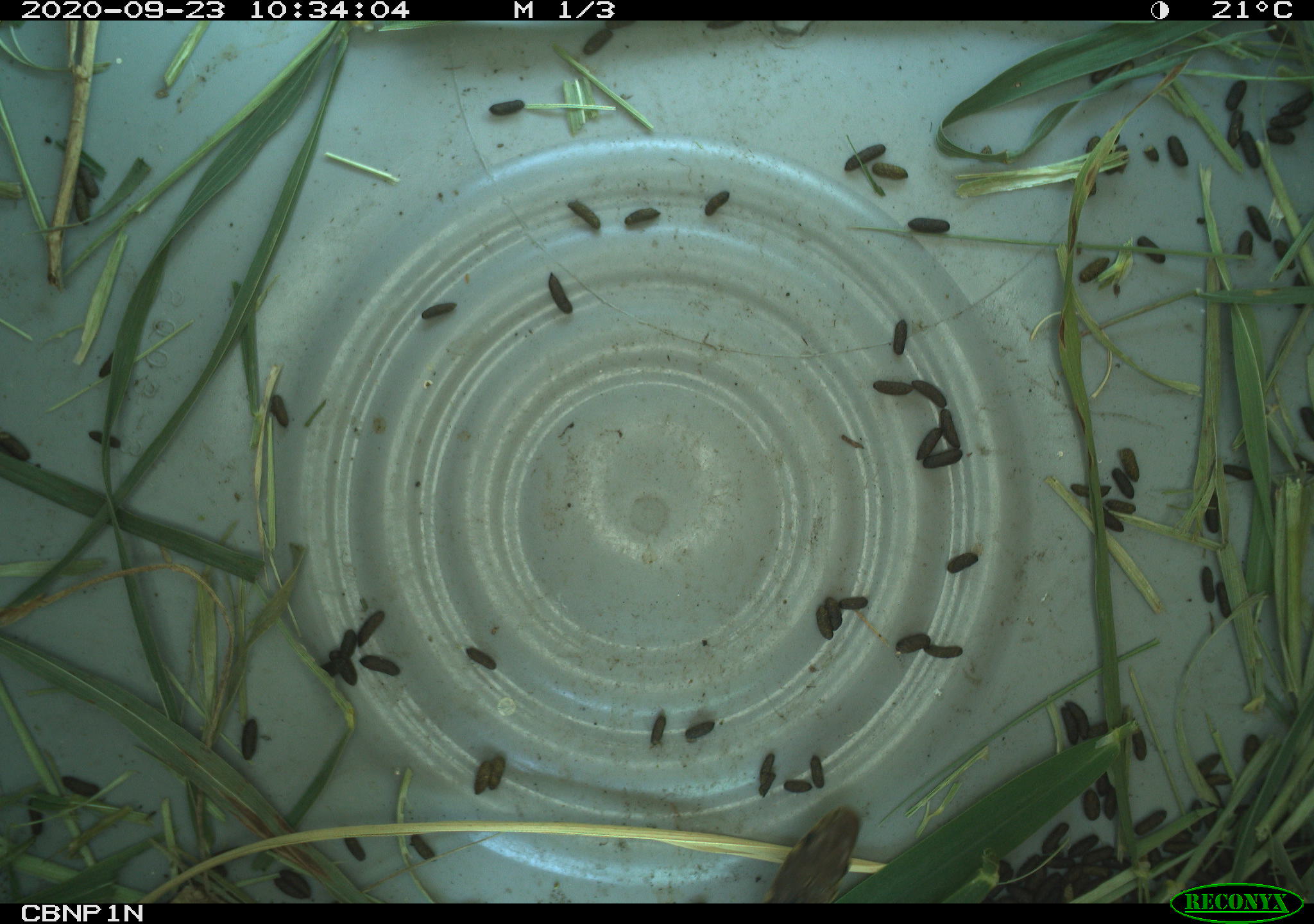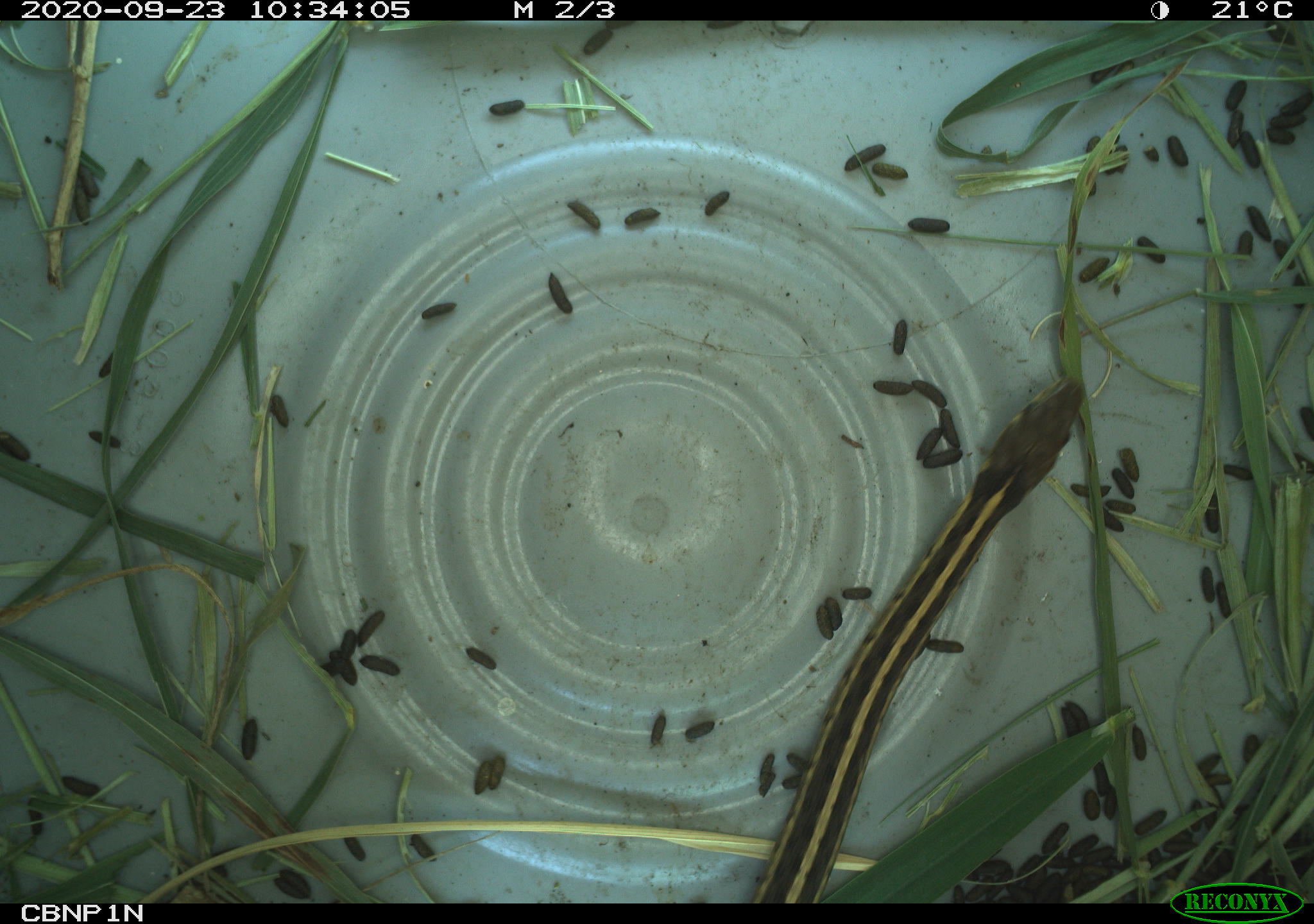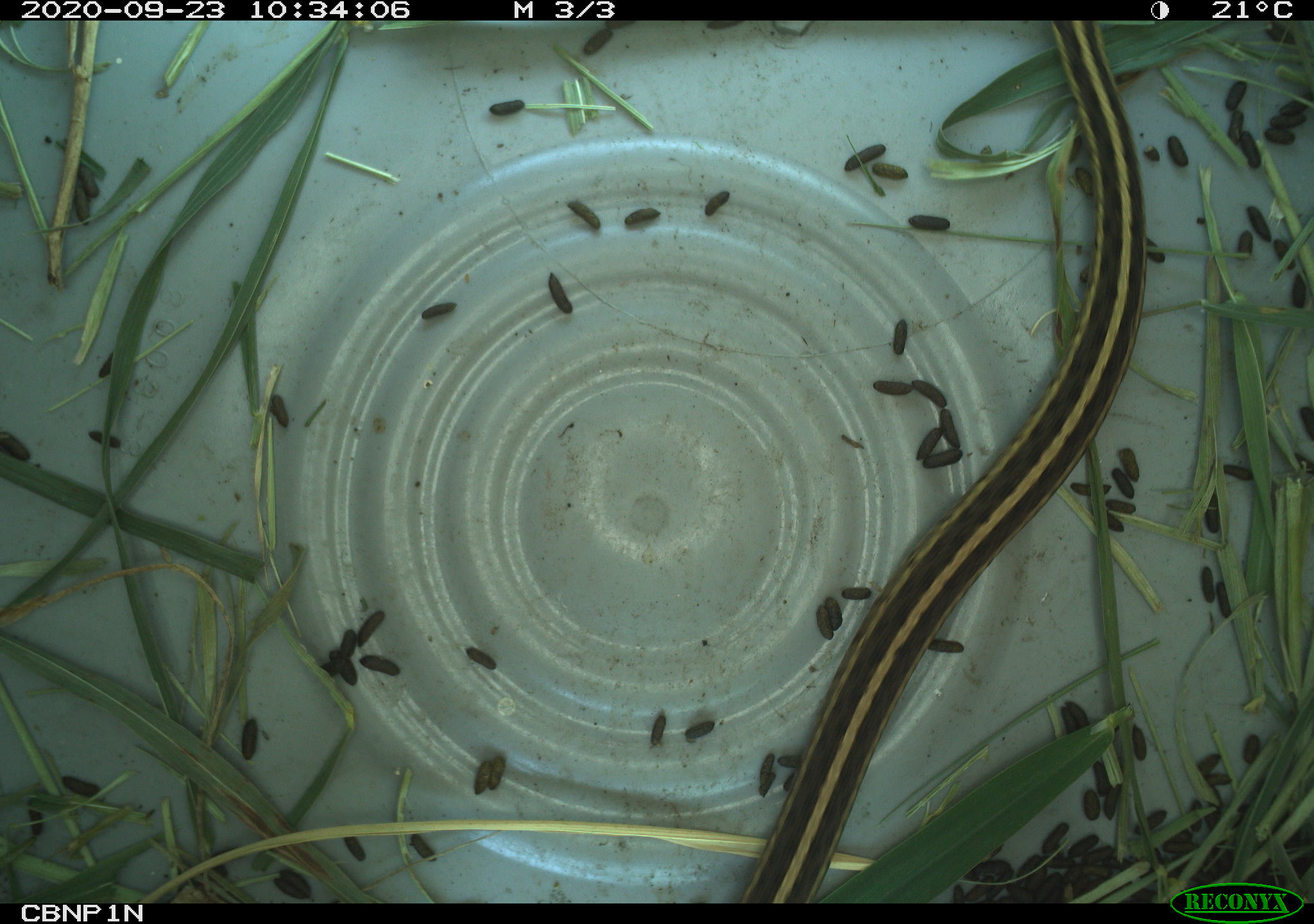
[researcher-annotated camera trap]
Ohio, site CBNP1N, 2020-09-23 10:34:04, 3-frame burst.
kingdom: Animalia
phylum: Chordata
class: Reptilia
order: Squamata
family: Colubridae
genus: Thamnophis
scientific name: Thamnophis sirtalis sirtalis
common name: eastern gartersnake